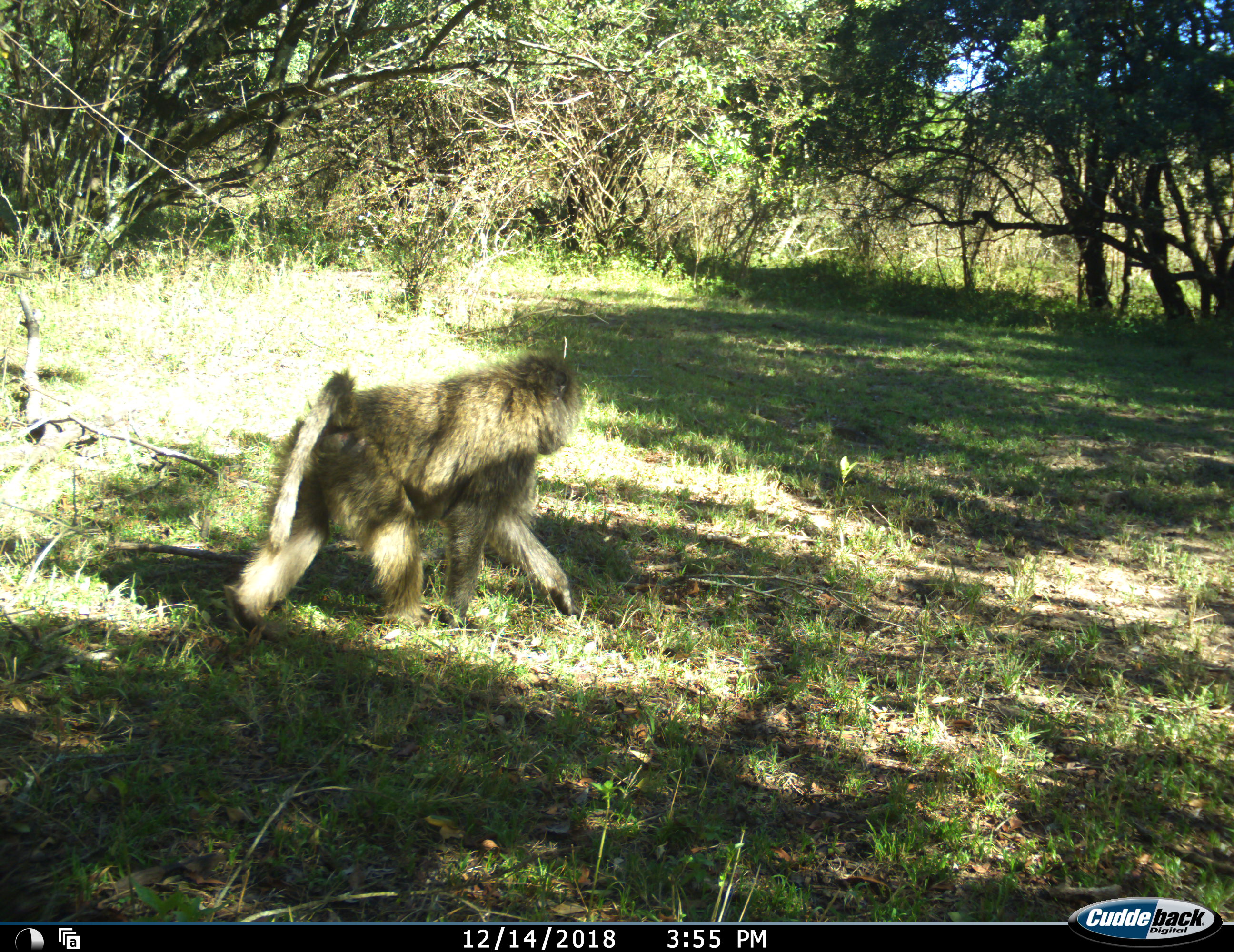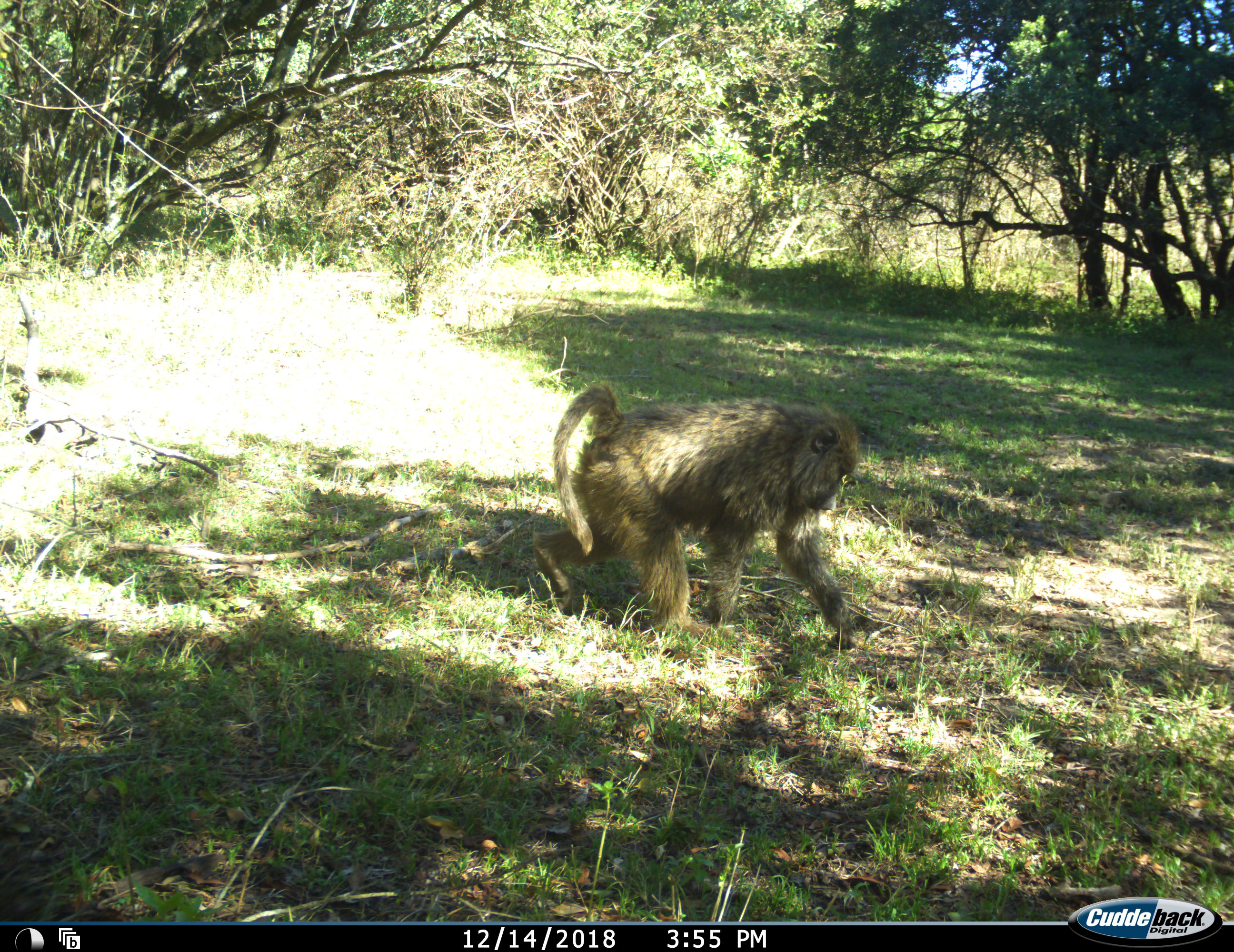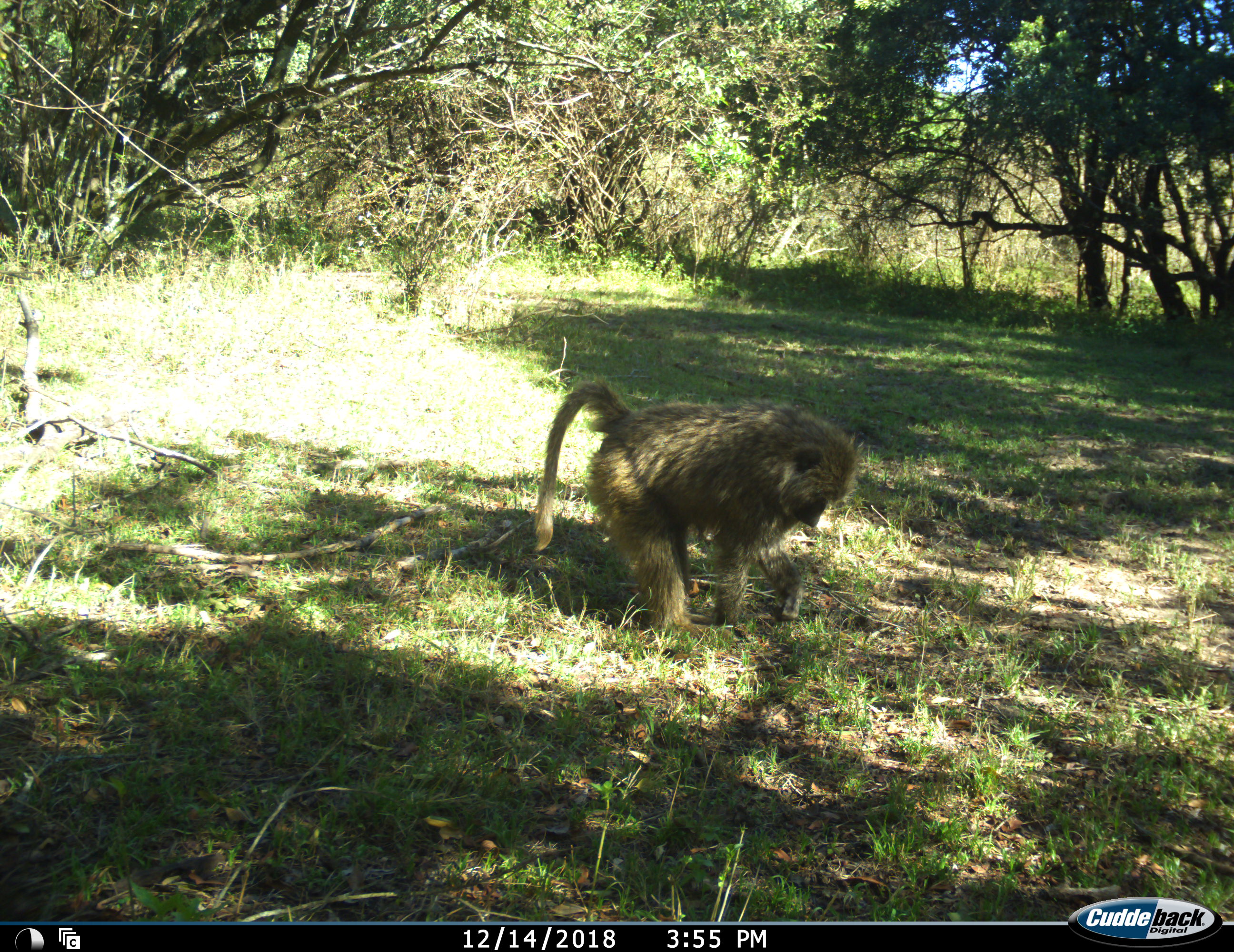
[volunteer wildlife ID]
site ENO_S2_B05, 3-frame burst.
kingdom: Animalia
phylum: Chordata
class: Mammalia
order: Primates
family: Cercopithecidae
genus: Papio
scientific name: Papio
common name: baboon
Baboon (Papio), count 1. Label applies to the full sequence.